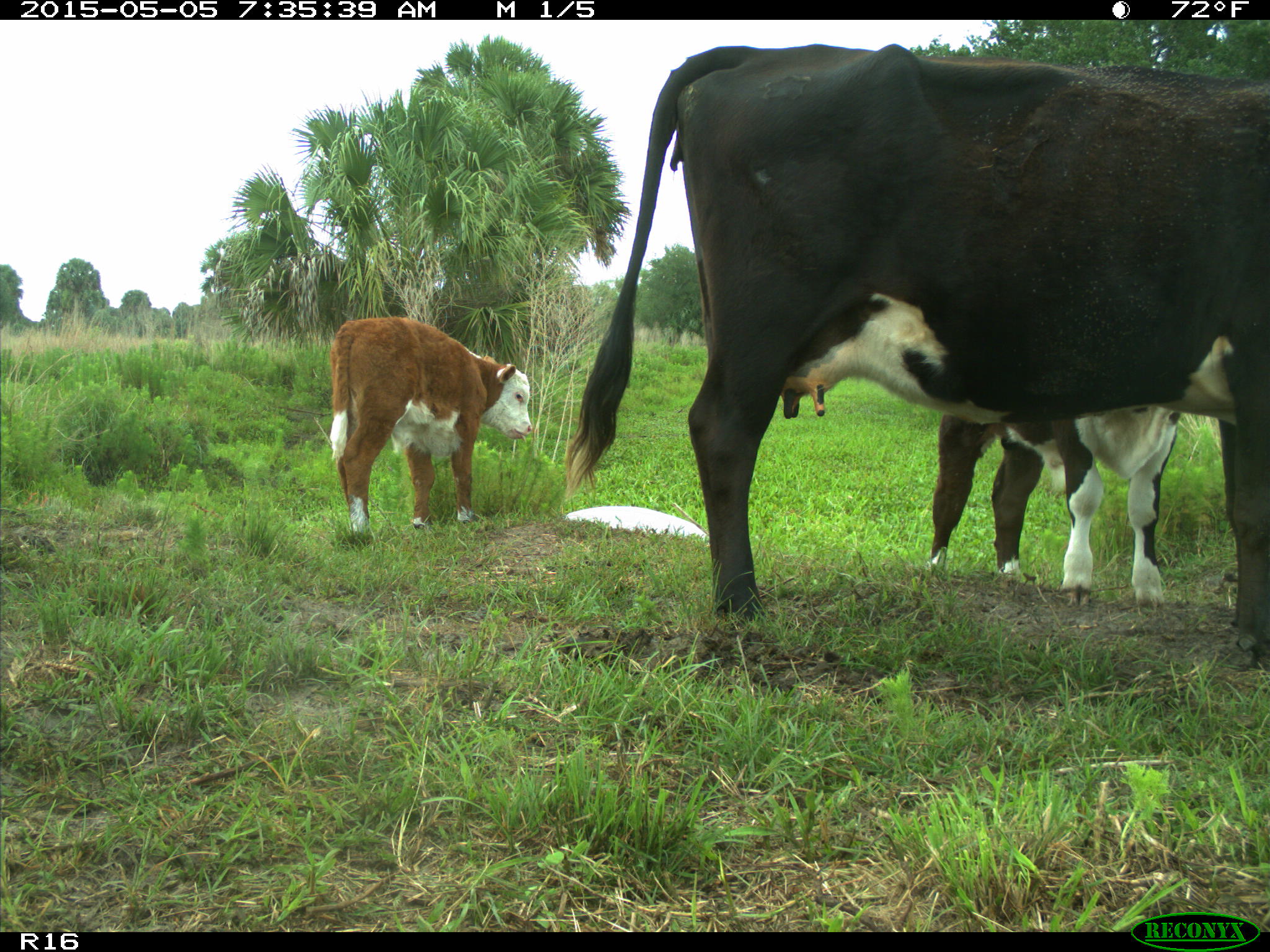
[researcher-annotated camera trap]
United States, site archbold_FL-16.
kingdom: Animalia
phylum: Chordata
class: Mammalia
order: Artiodactyla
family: Bovidae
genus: Bos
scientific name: Bos taurus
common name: domestic cow